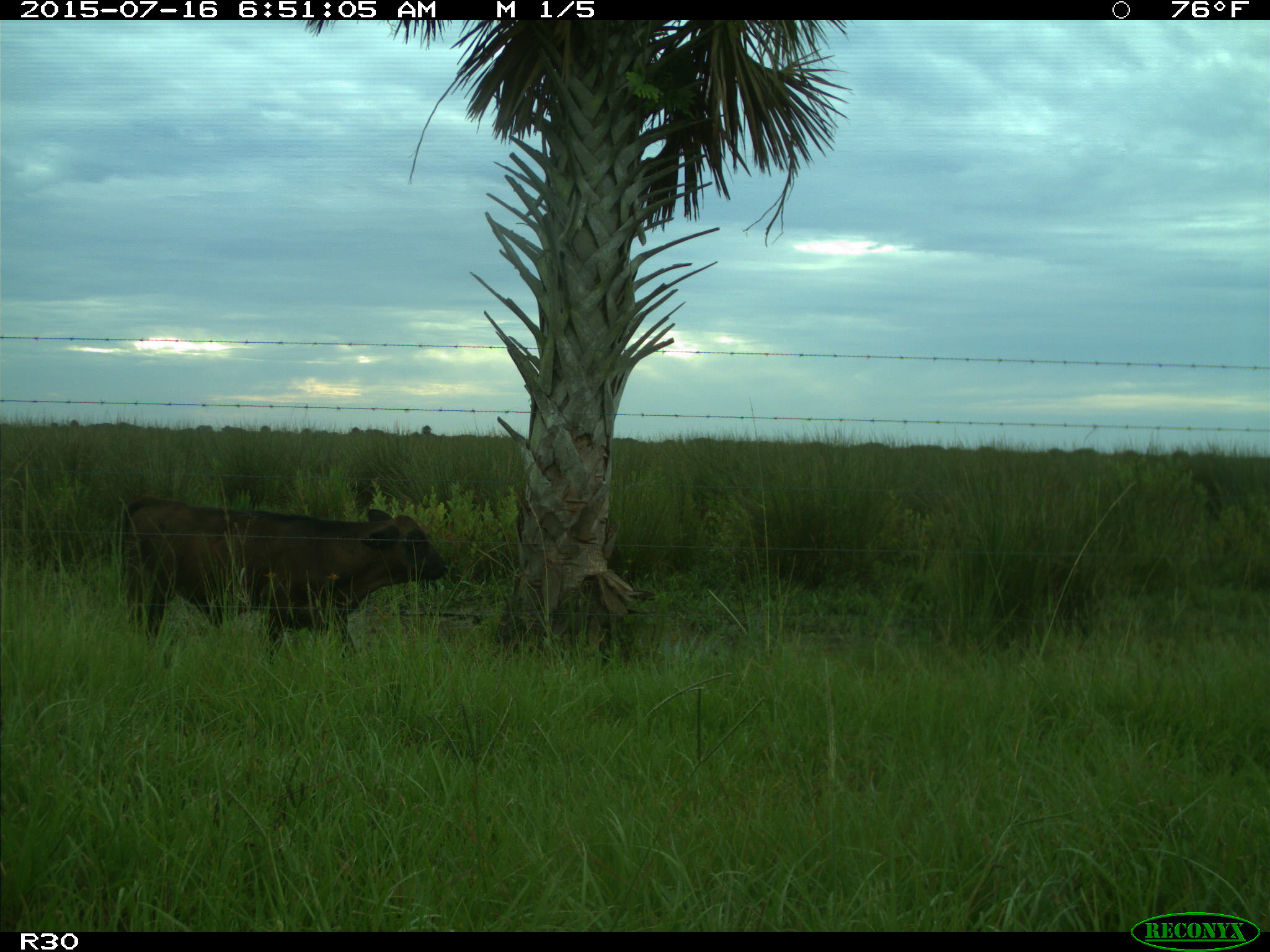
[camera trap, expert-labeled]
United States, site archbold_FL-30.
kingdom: Animalia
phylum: Chordata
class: Mammalia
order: Artiodactyla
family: Bovidae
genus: Bos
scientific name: Bos taurus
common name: domestic cow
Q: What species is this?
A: Bos taurus (domestic cow).